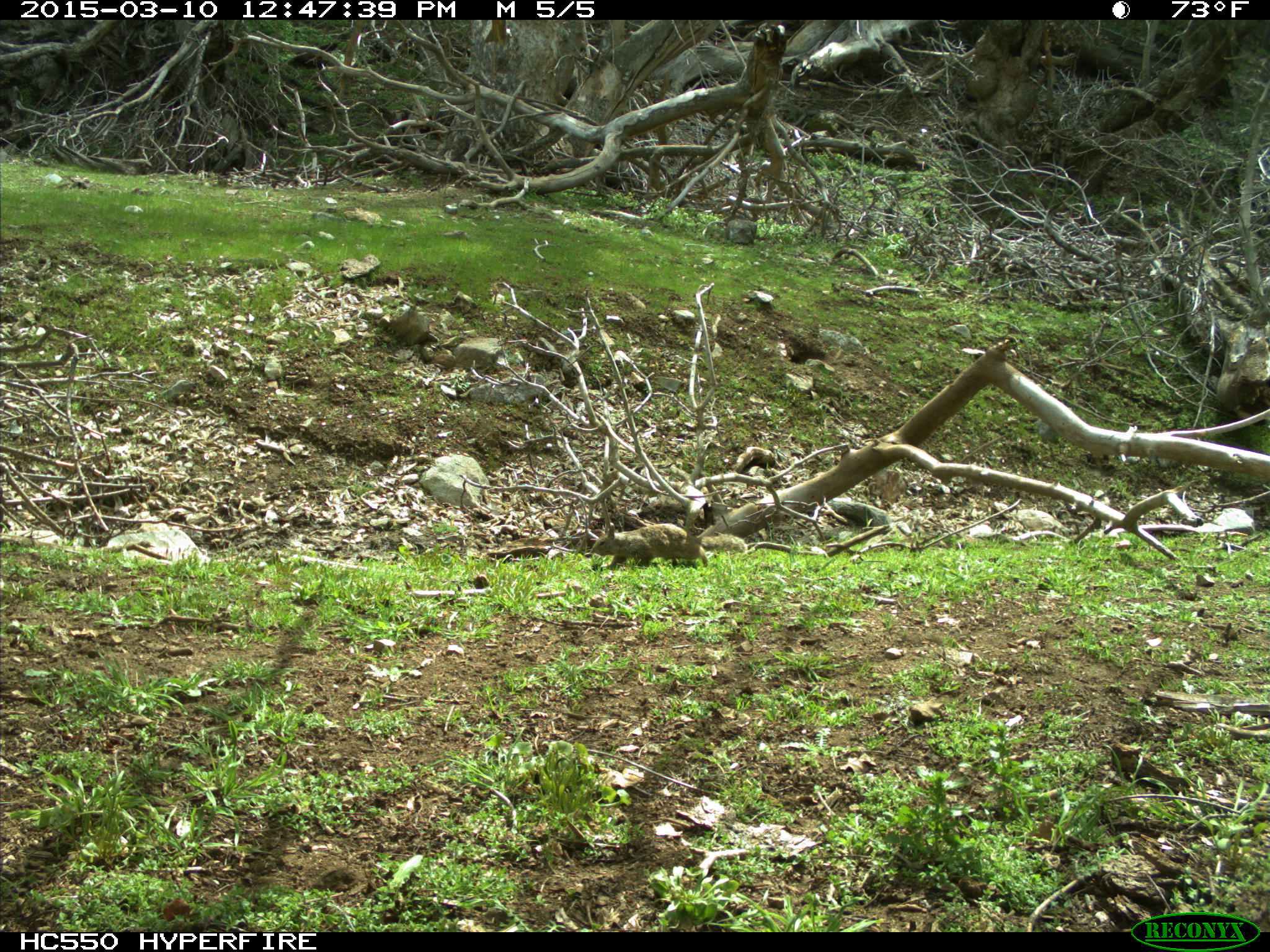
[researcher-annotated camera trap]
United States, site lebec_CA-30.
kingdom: Animalia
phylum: Chordata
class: Mammalia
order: Rodentia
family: Sciuridae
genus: Otospermophilus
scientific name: Otospermophilus beecheyi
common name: california ground squirrel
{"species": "Otospermophilus beecheyi (california ground squirrel)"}